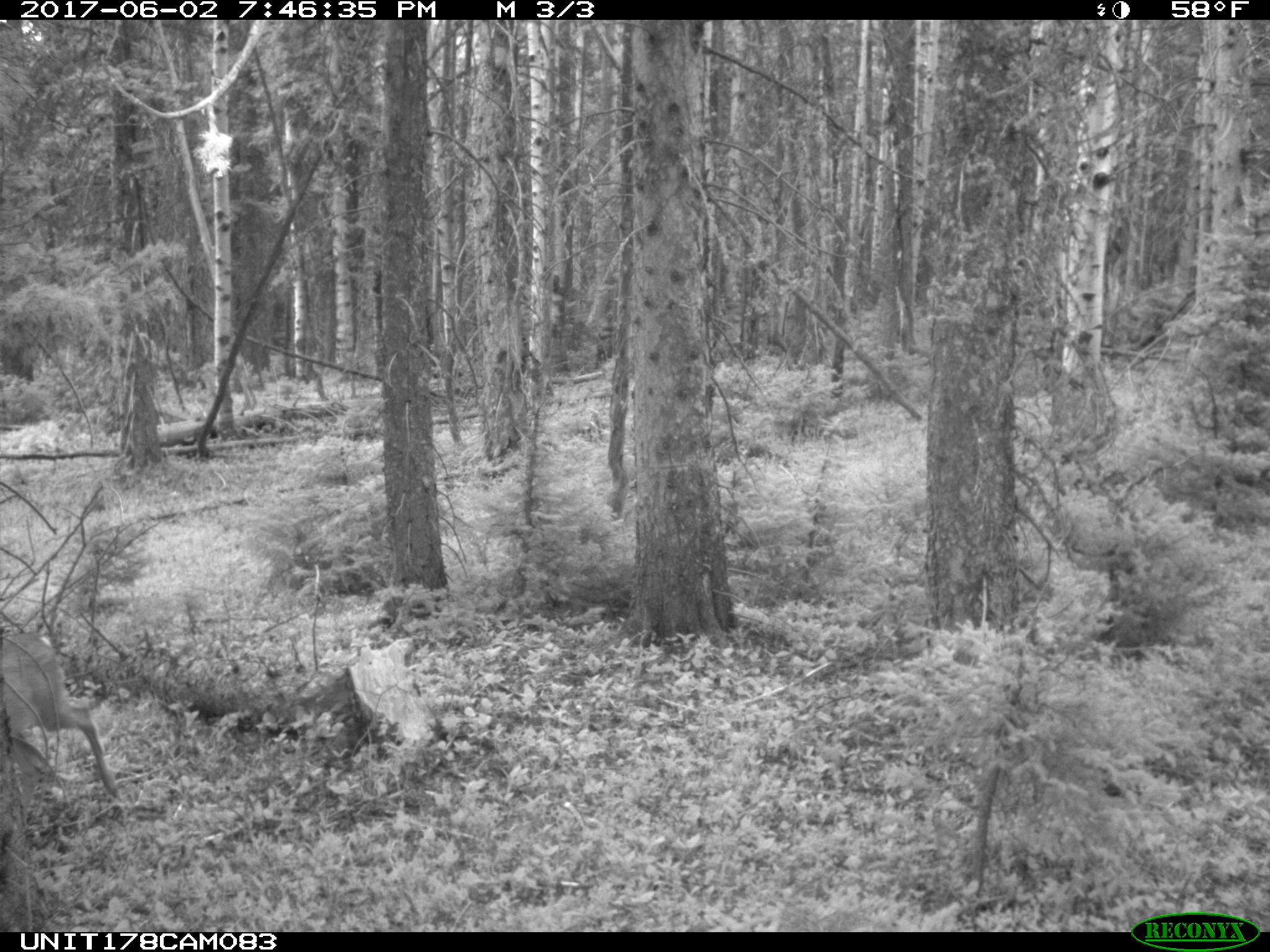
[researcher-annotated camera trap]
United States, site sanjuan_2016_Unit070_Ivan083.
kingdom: Animalia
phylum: Chordata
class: Mammalia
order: Artiodactyla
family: Cervidae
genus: Odocoileus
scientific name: Odocoileus hemionus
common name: mule deer